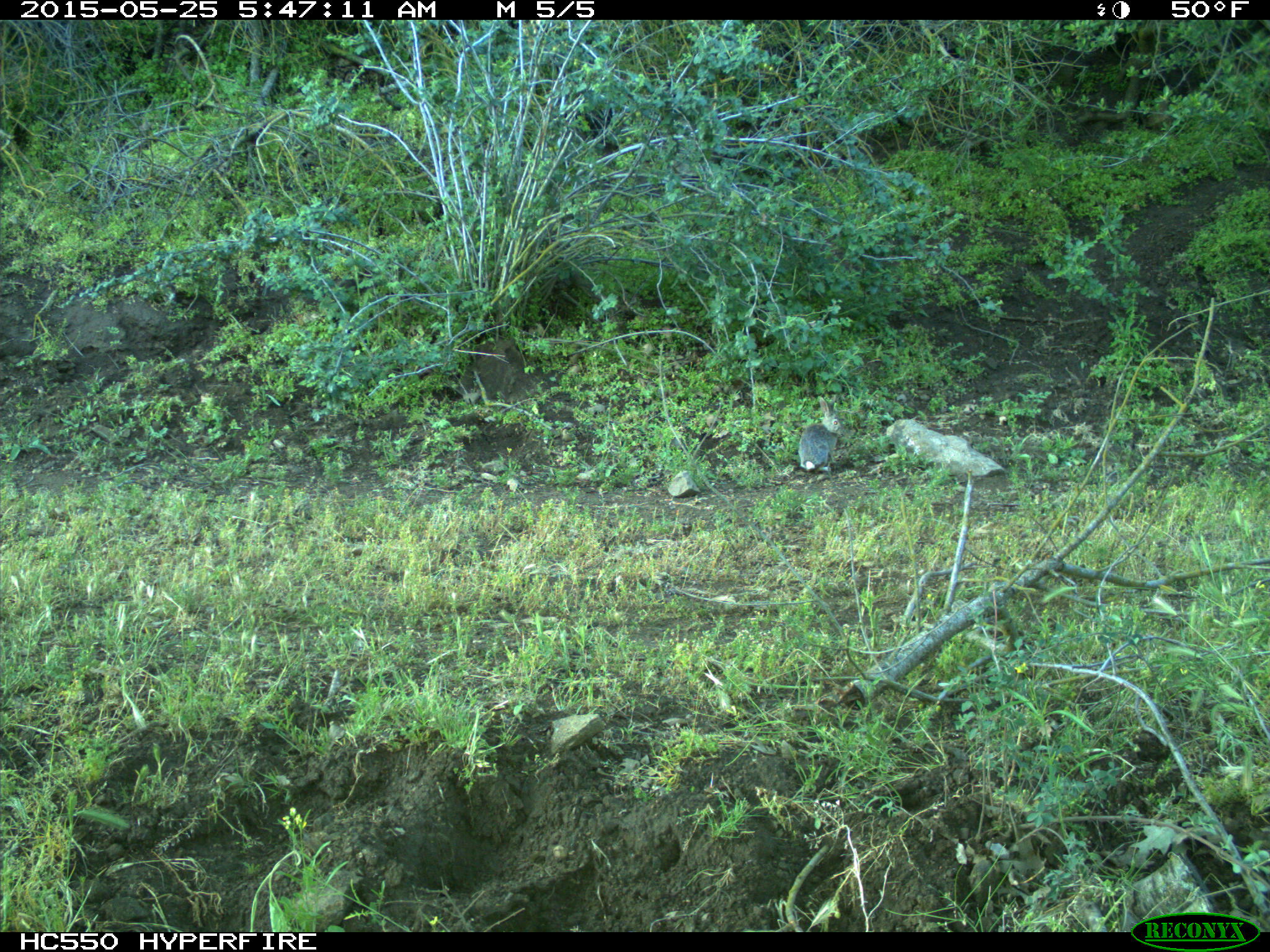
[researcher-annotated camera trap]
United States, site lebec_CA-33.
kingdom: Animalia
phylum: Chordata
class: Mammalia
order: Lagomorpha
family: Leporidae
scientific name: Leporidae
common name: rabbits and hares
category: unidentified rabbit